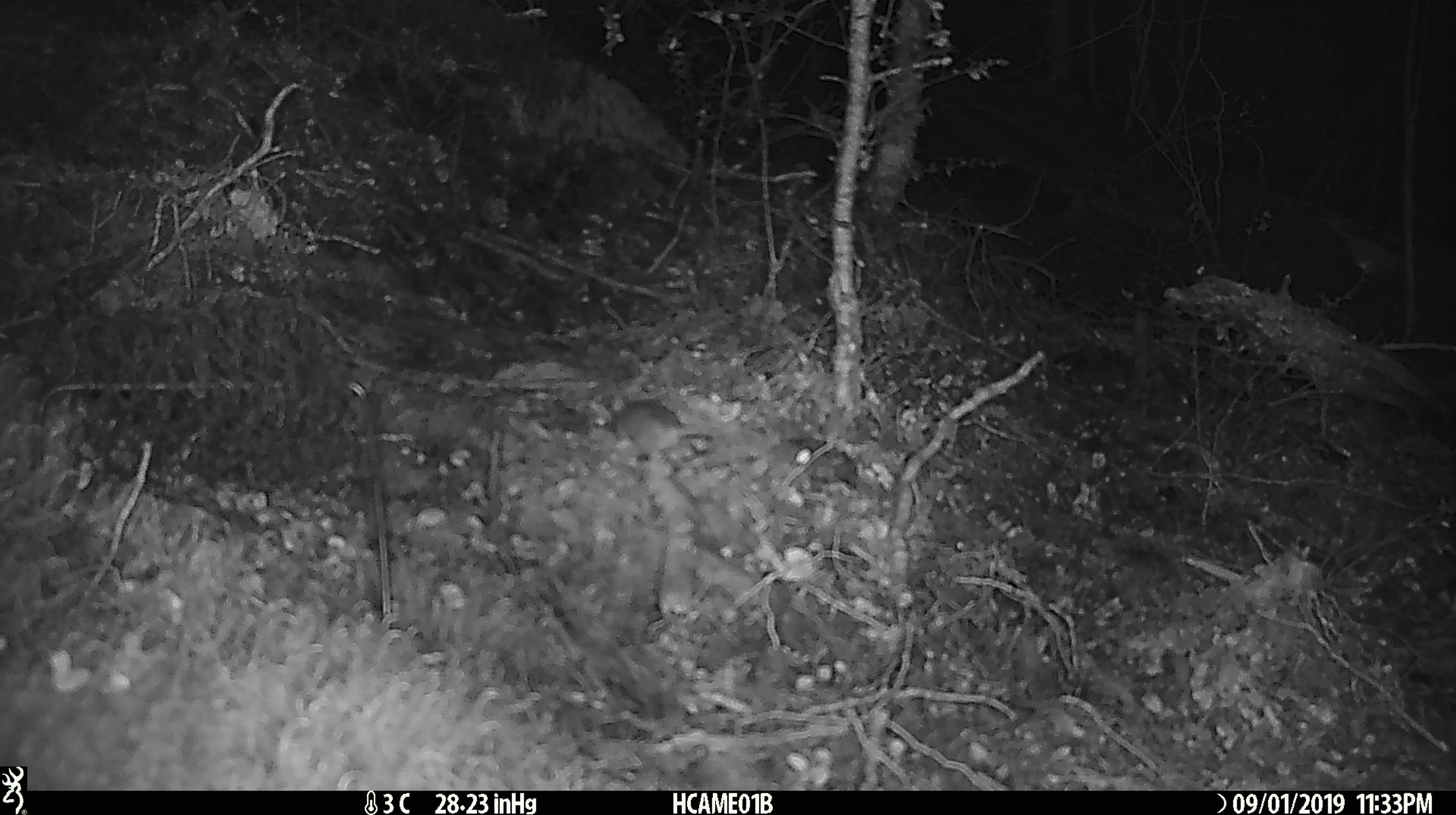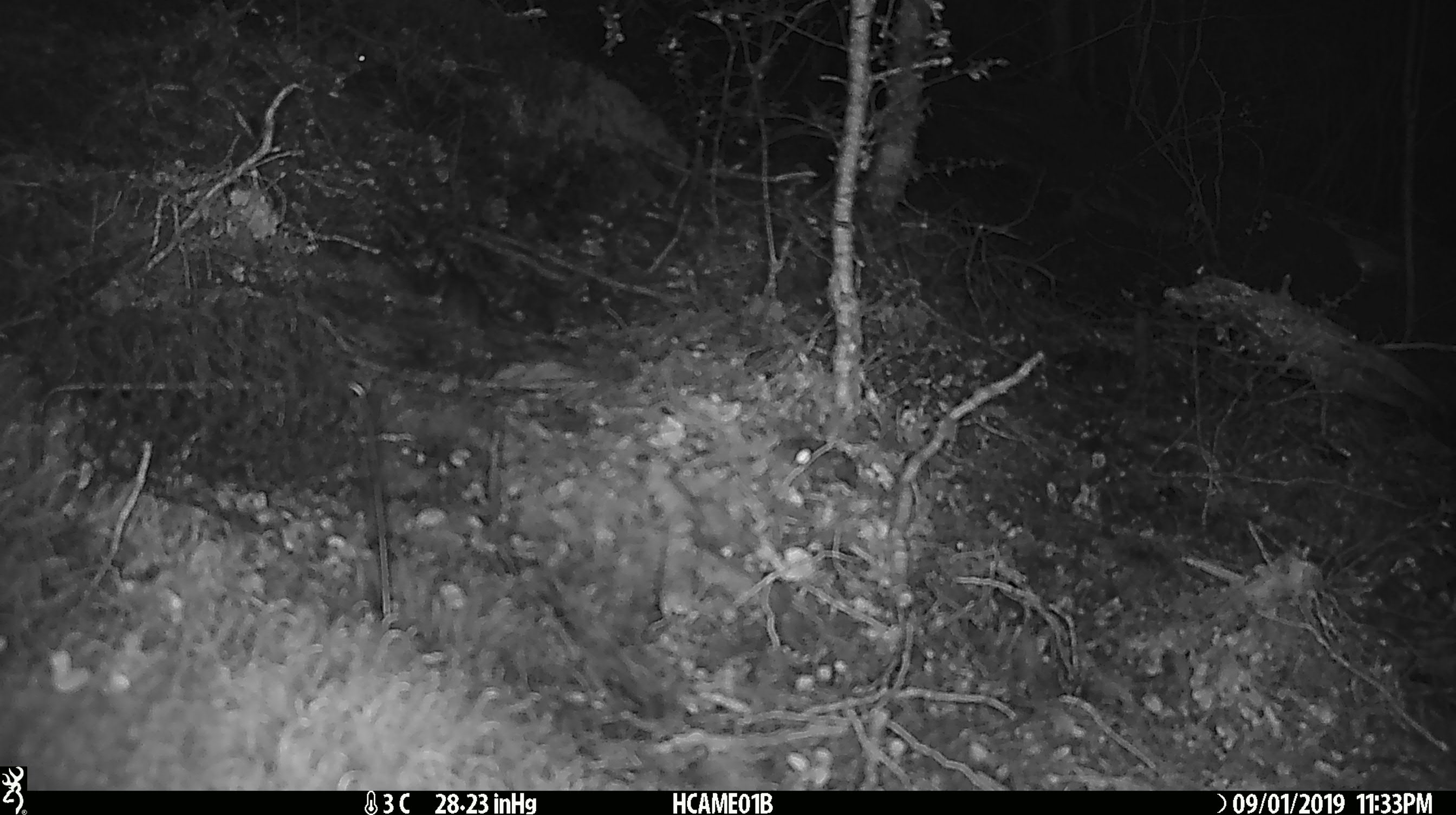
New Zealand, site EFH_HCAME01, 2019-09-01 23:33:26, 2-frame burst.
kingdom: Animalia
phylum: Chordata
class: Mammalia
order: Rodentia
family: Muridae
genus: Mus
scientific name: Mus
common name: mouse